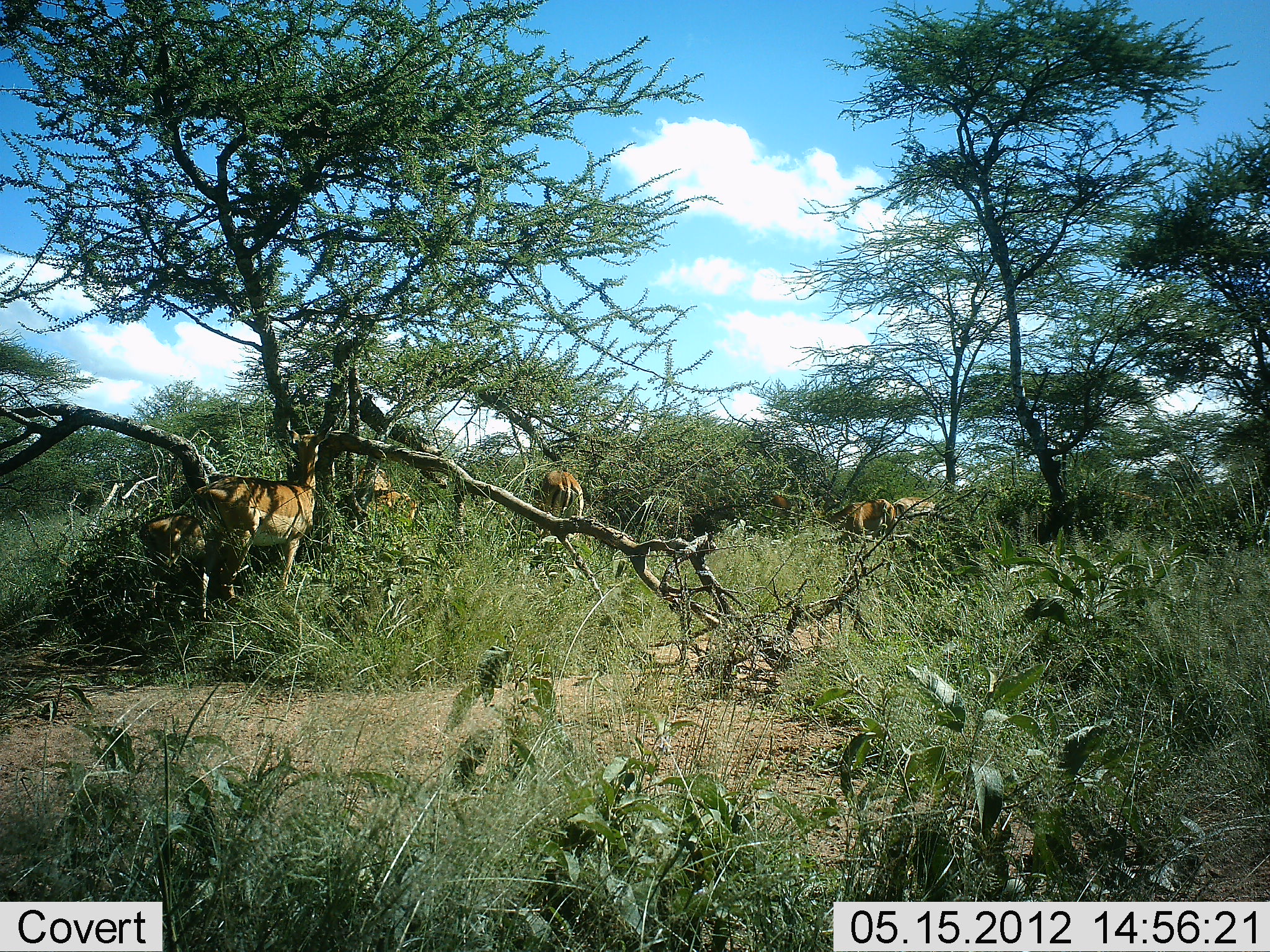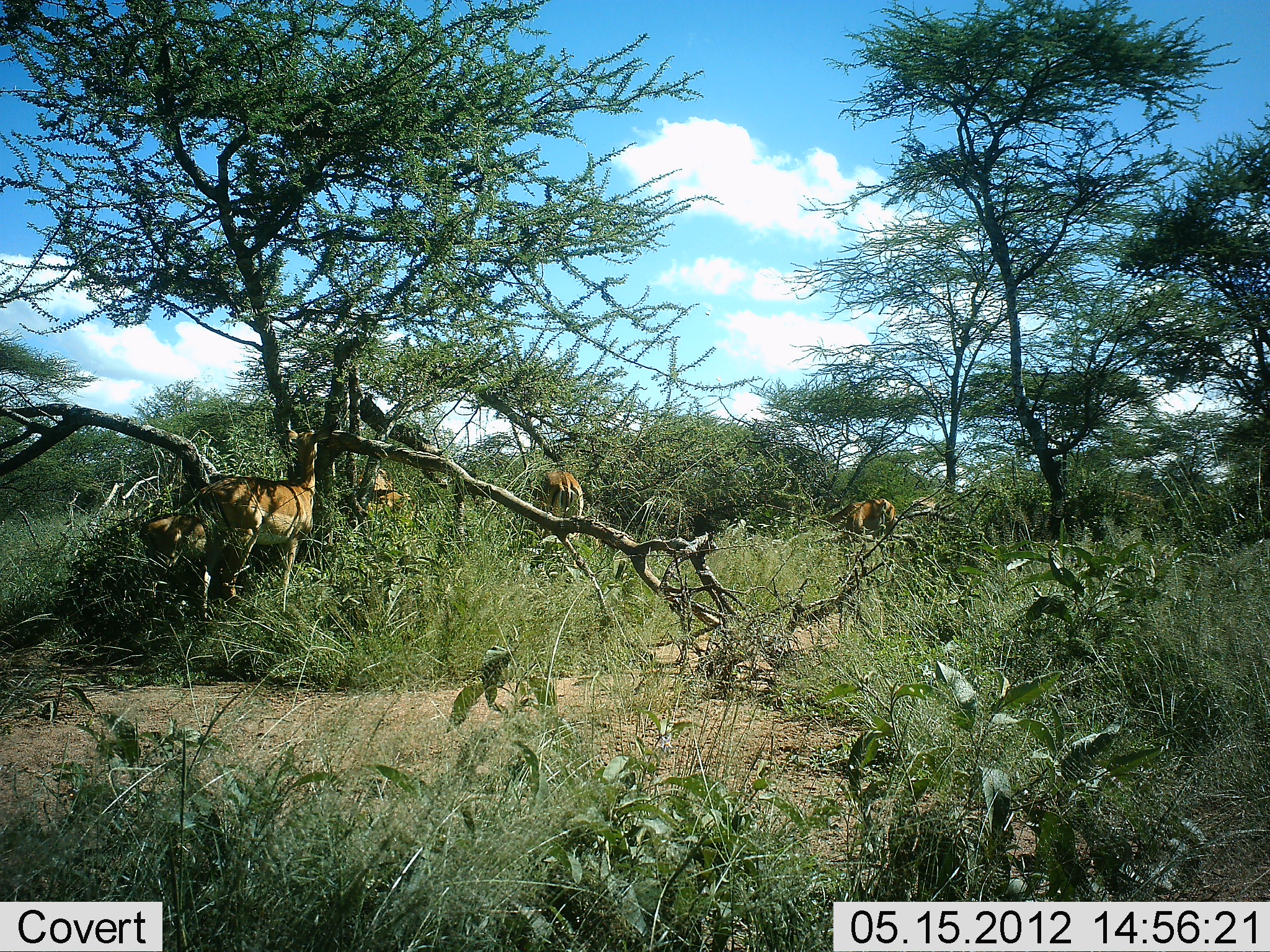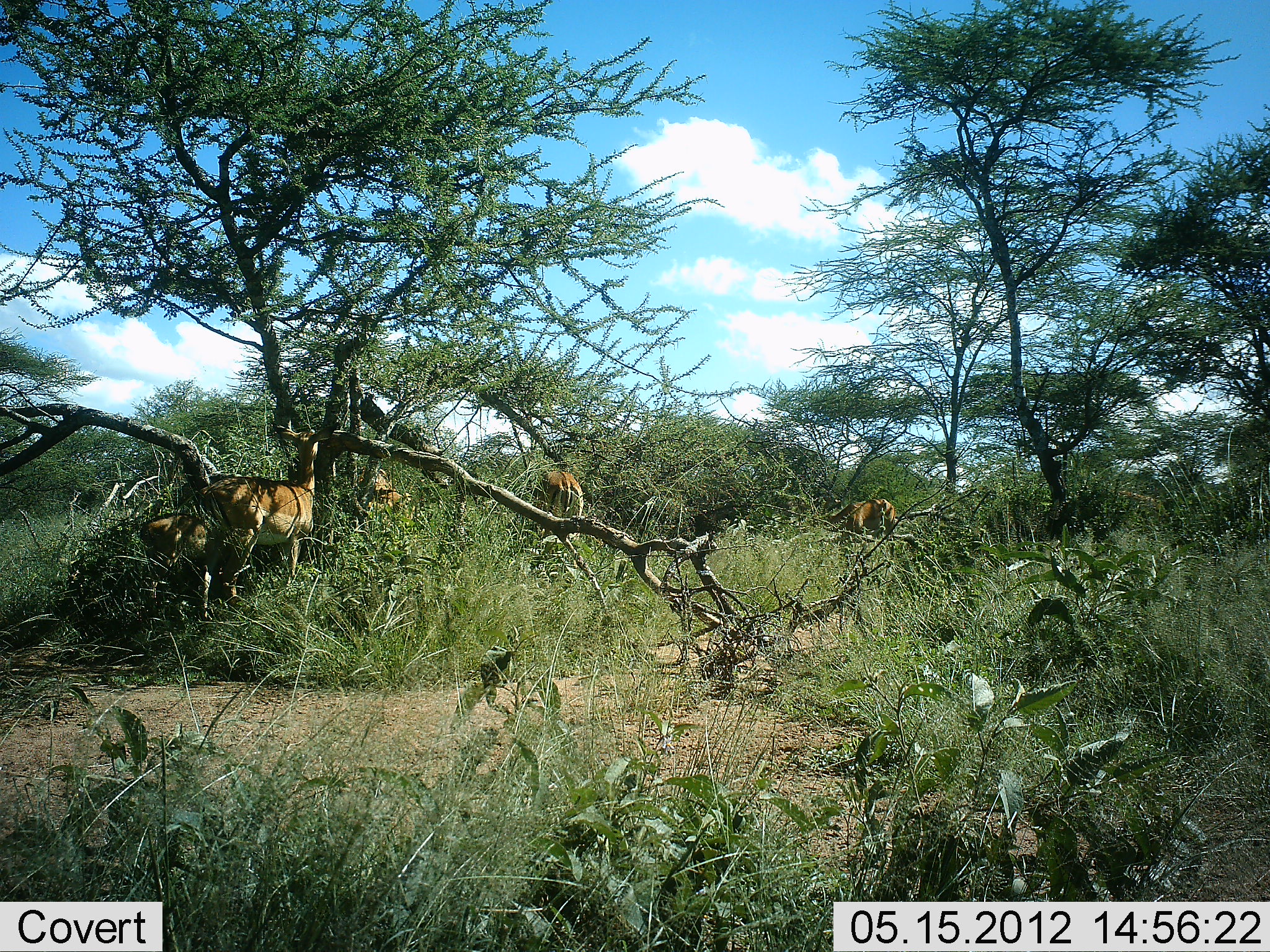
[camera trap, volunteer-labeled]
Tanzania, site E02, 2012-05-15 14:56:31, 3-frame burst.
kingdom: Animalia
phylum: Chordata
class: Mammalia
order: Artiodactyla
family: Bovidae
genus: Aepyceros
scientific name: Aepyceros melampus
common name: impala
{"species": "impala (Aepyceros melampus)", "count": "6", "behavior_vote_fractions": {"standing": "64%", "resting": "9%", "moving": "55%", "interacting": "0%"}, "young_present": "18%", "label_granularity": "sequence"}